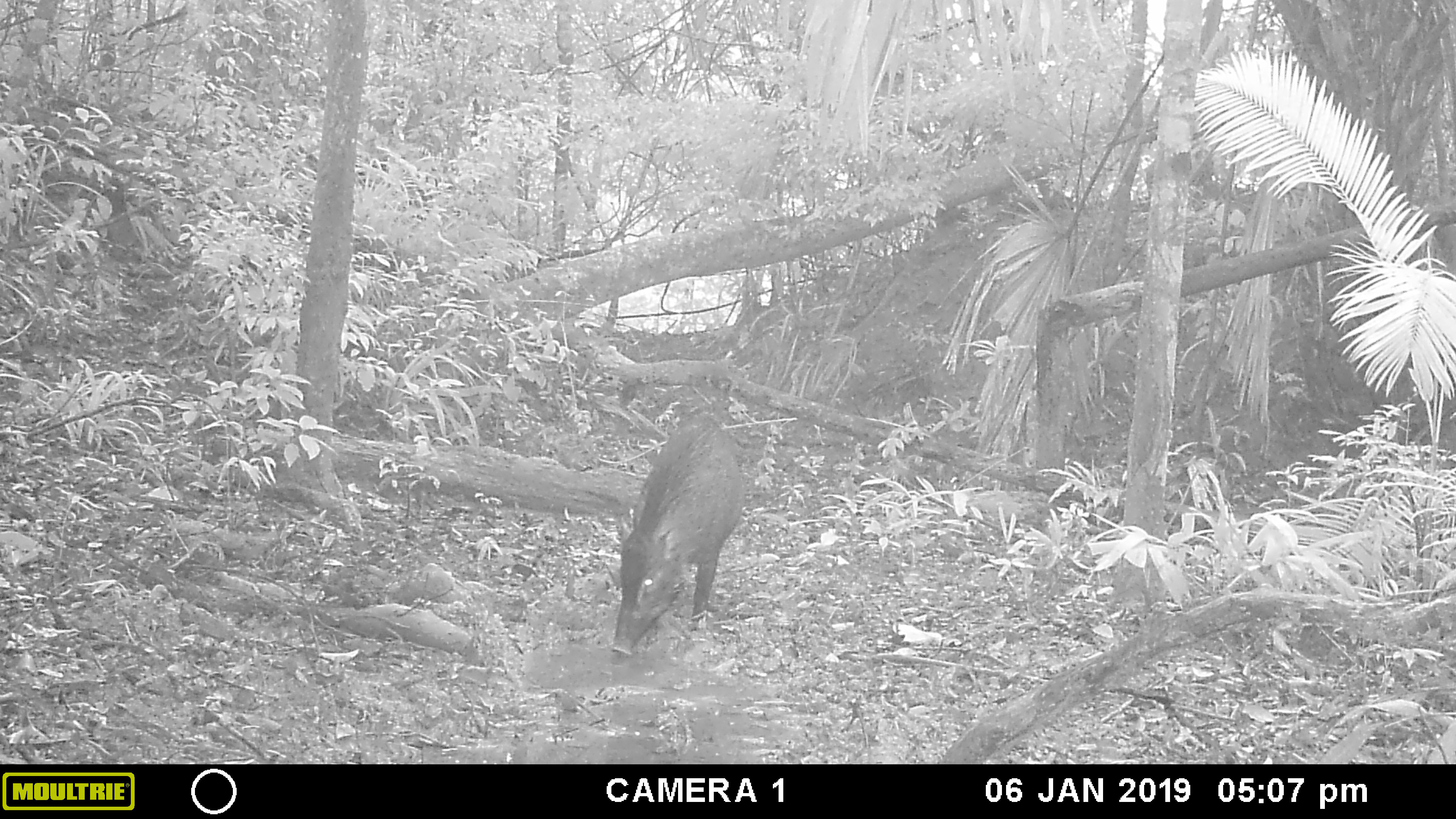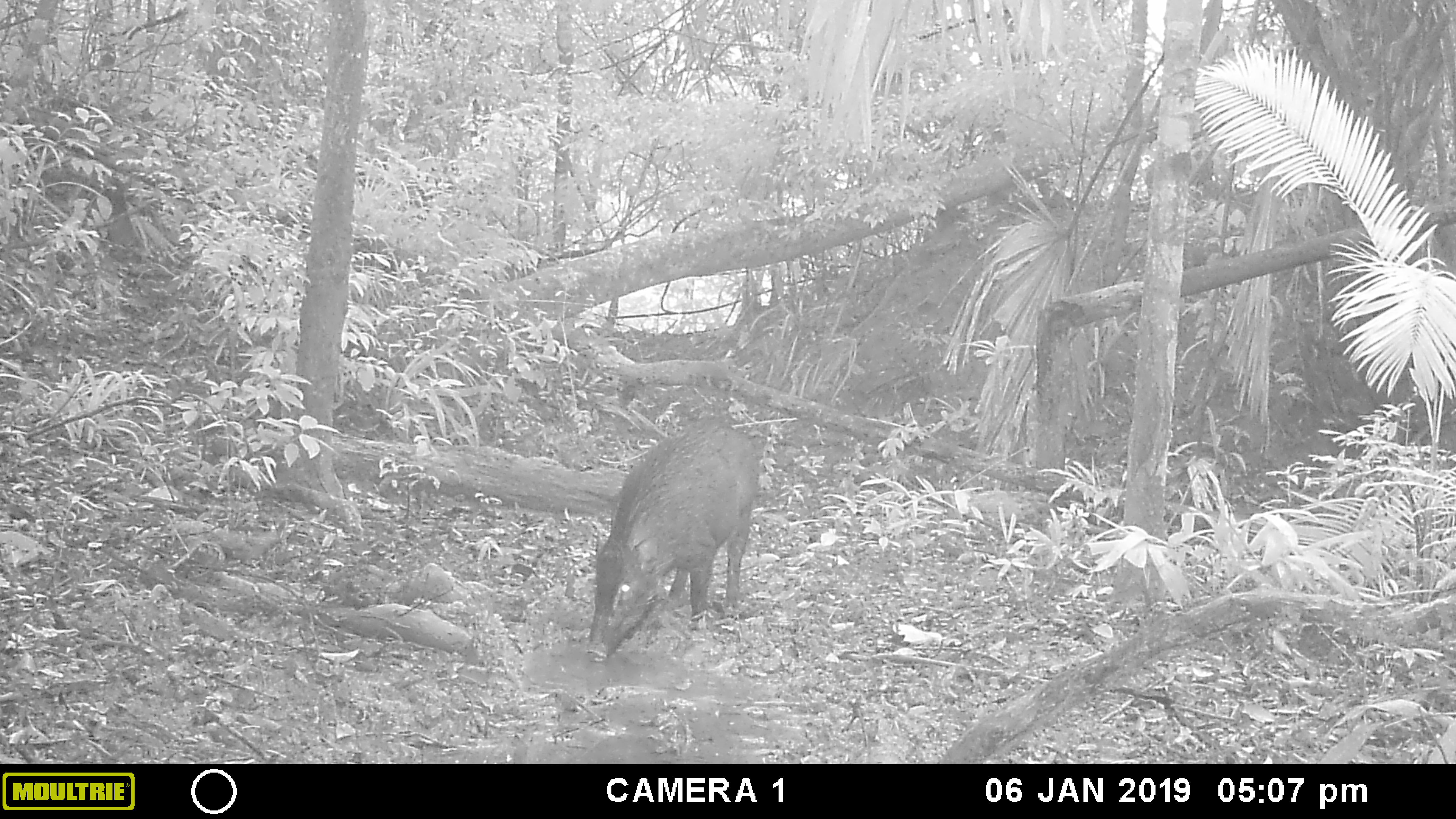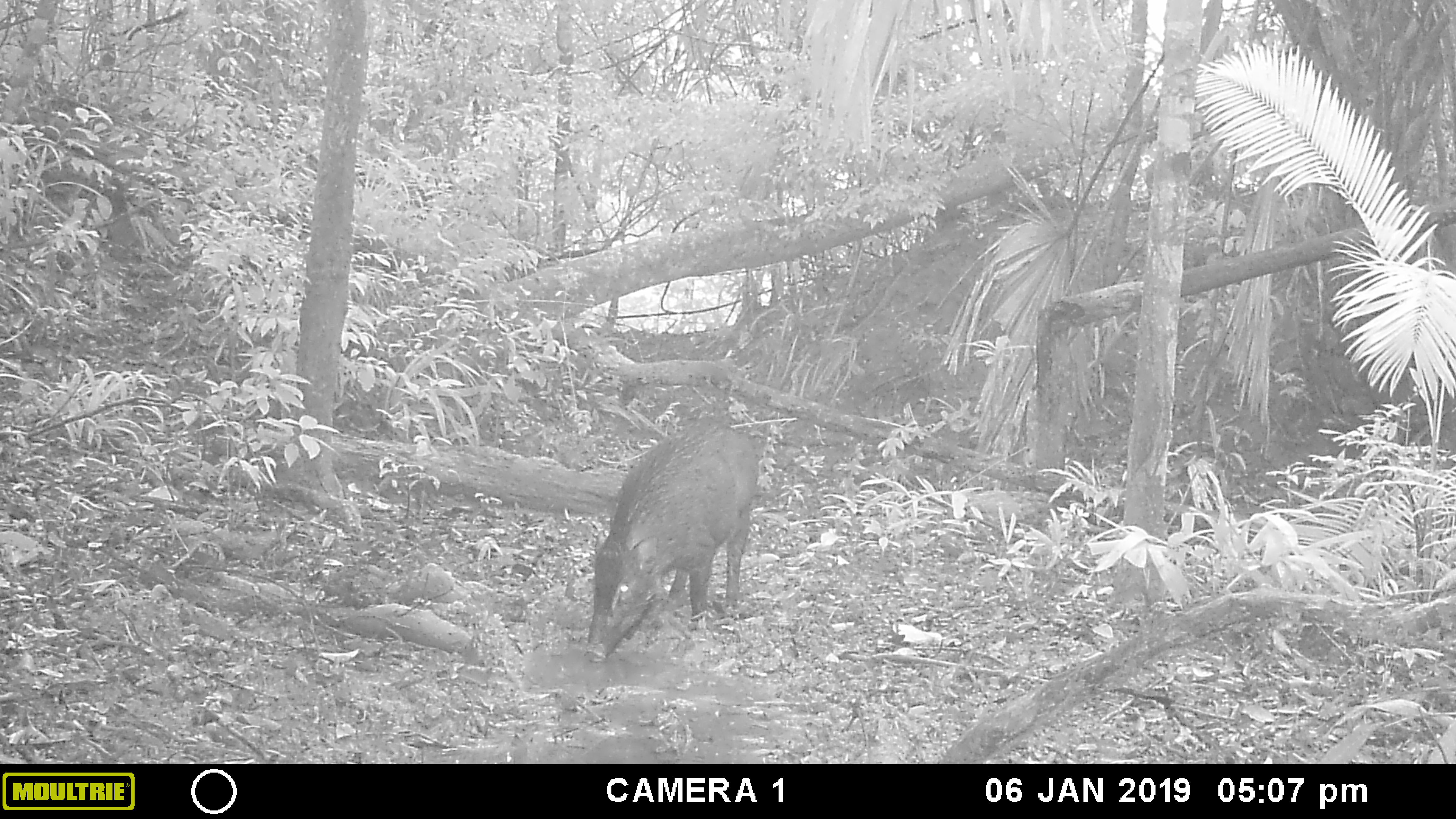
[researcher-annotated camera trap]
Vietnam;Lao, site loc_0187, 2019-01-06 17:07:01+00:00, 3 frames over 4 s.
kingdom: Animalia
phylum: Chordata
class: Mammalia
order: Artiodactyla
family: Suidae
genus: Sus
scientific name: Sus scrofa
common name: eurasian wild pig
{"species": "eurasian wild pig (Sus scrofa)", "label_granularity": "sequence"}